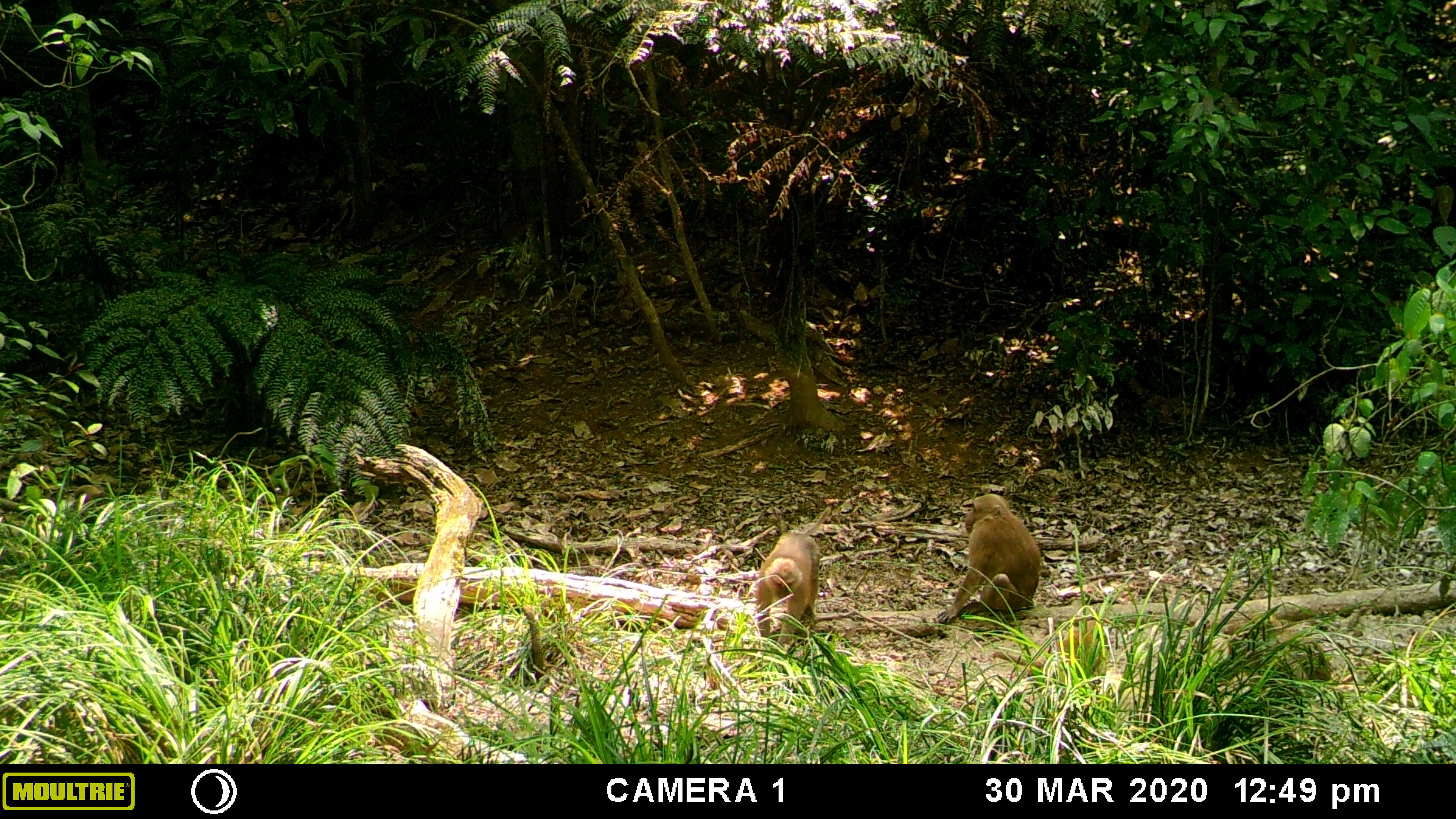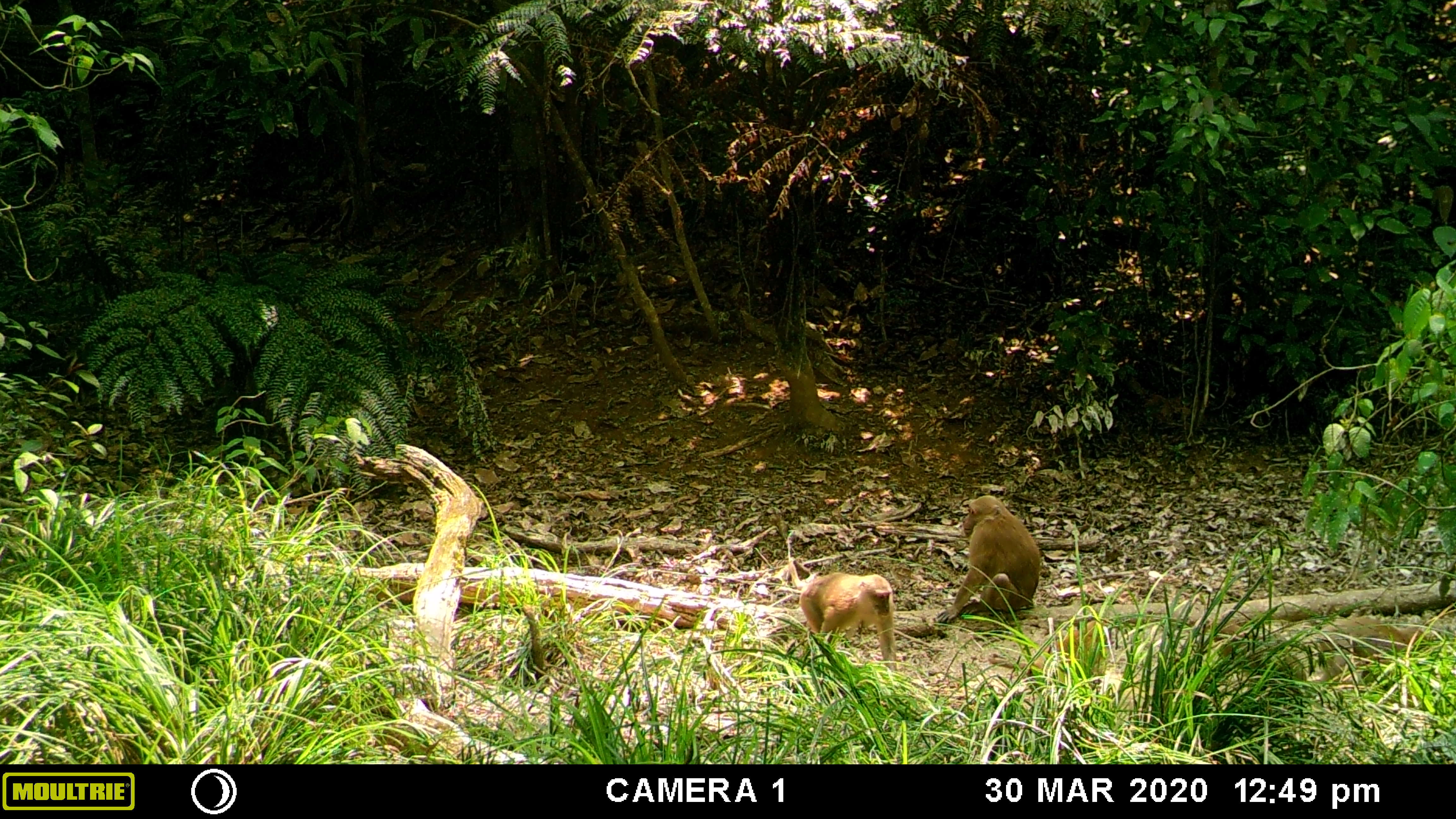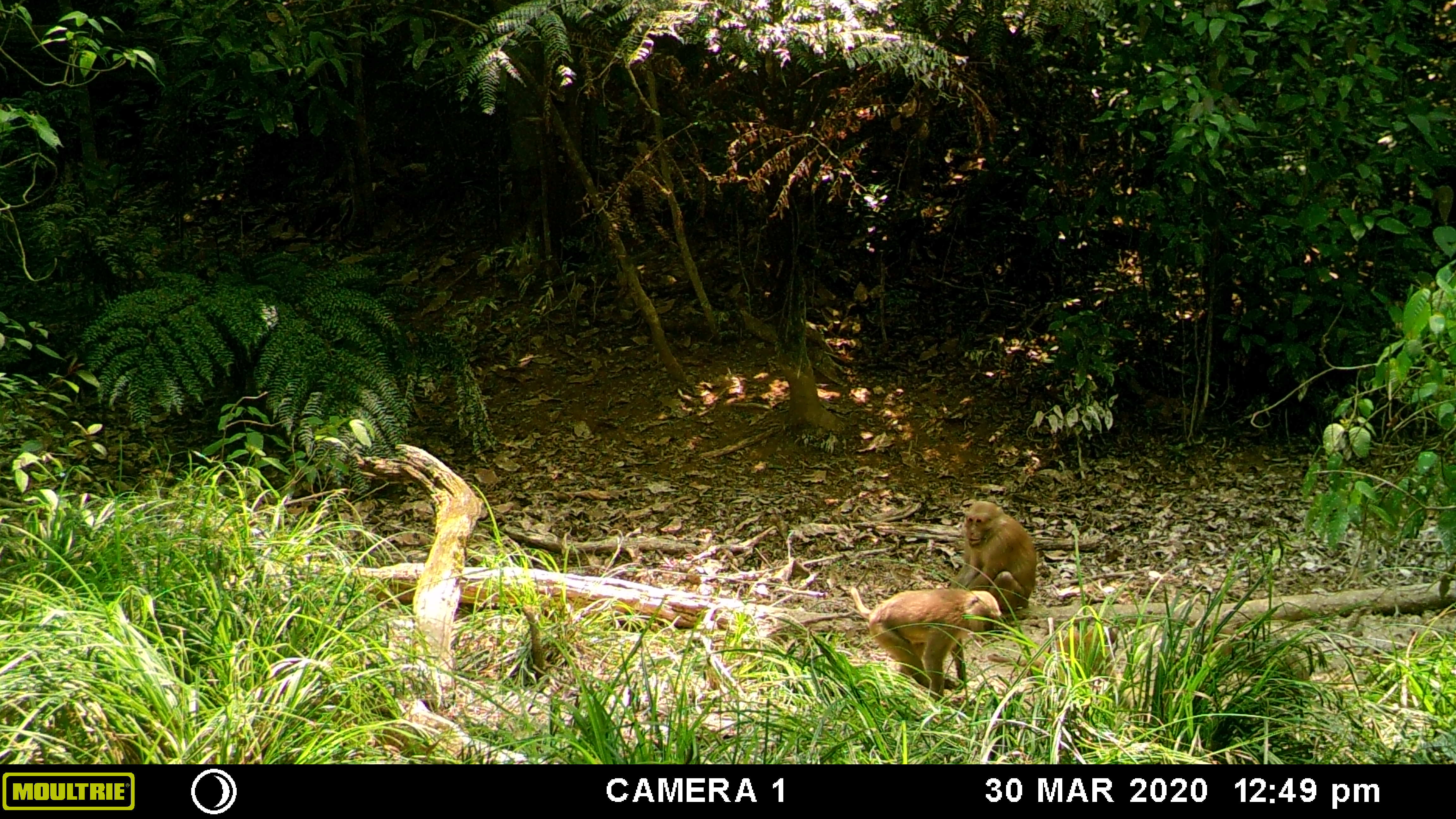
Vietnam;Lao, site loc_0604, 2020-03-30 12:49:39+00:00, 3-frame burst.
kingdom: Animalia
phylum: Chordata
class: Mammalia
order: Primates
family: Cercopithecidae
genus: Macaca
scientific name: Macaca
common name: macaques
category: assam or rhesus macaque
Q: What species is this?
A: Assam or rhesus macaque (macaques) (Macaca).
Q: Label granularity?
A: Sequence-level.